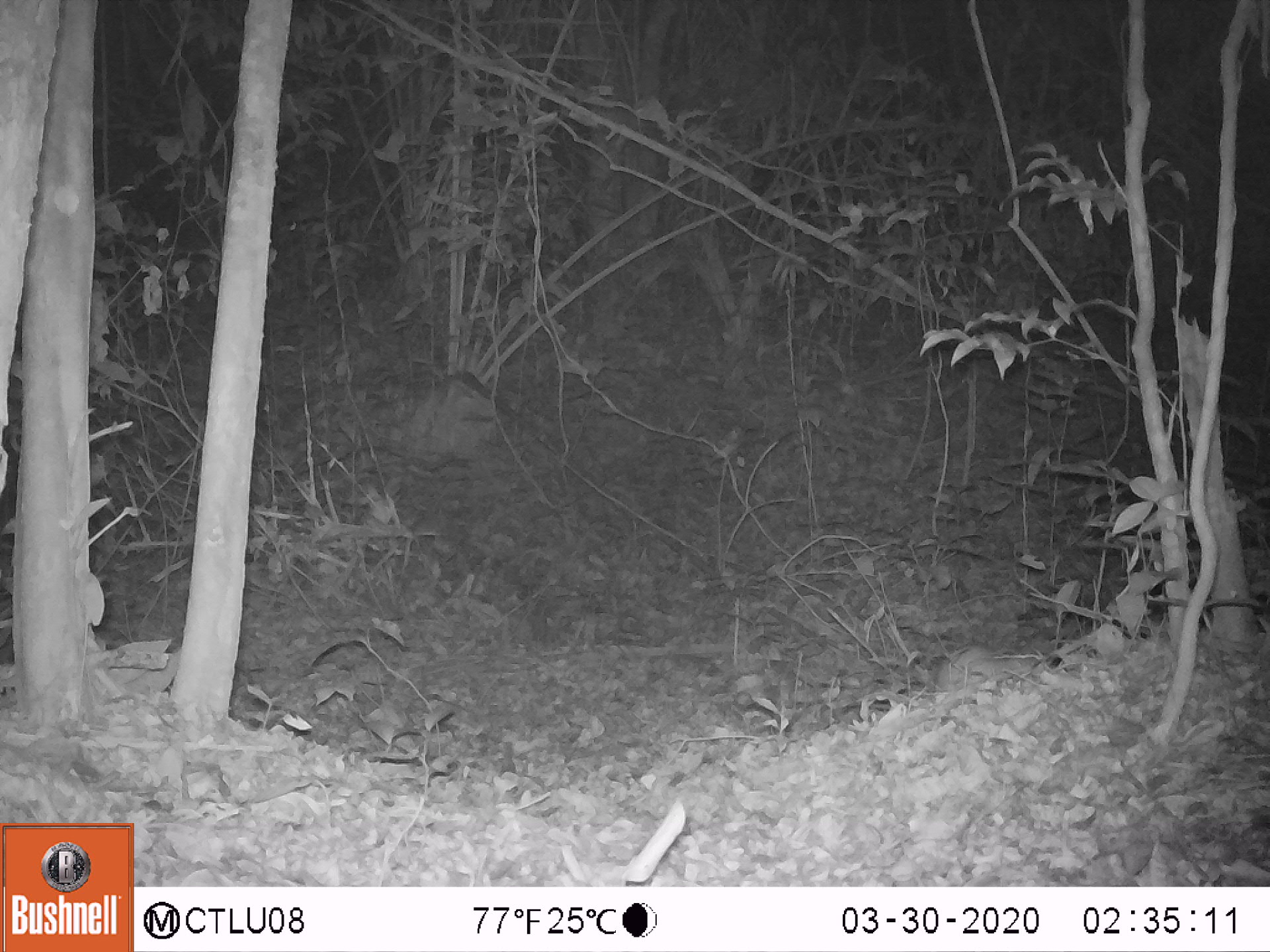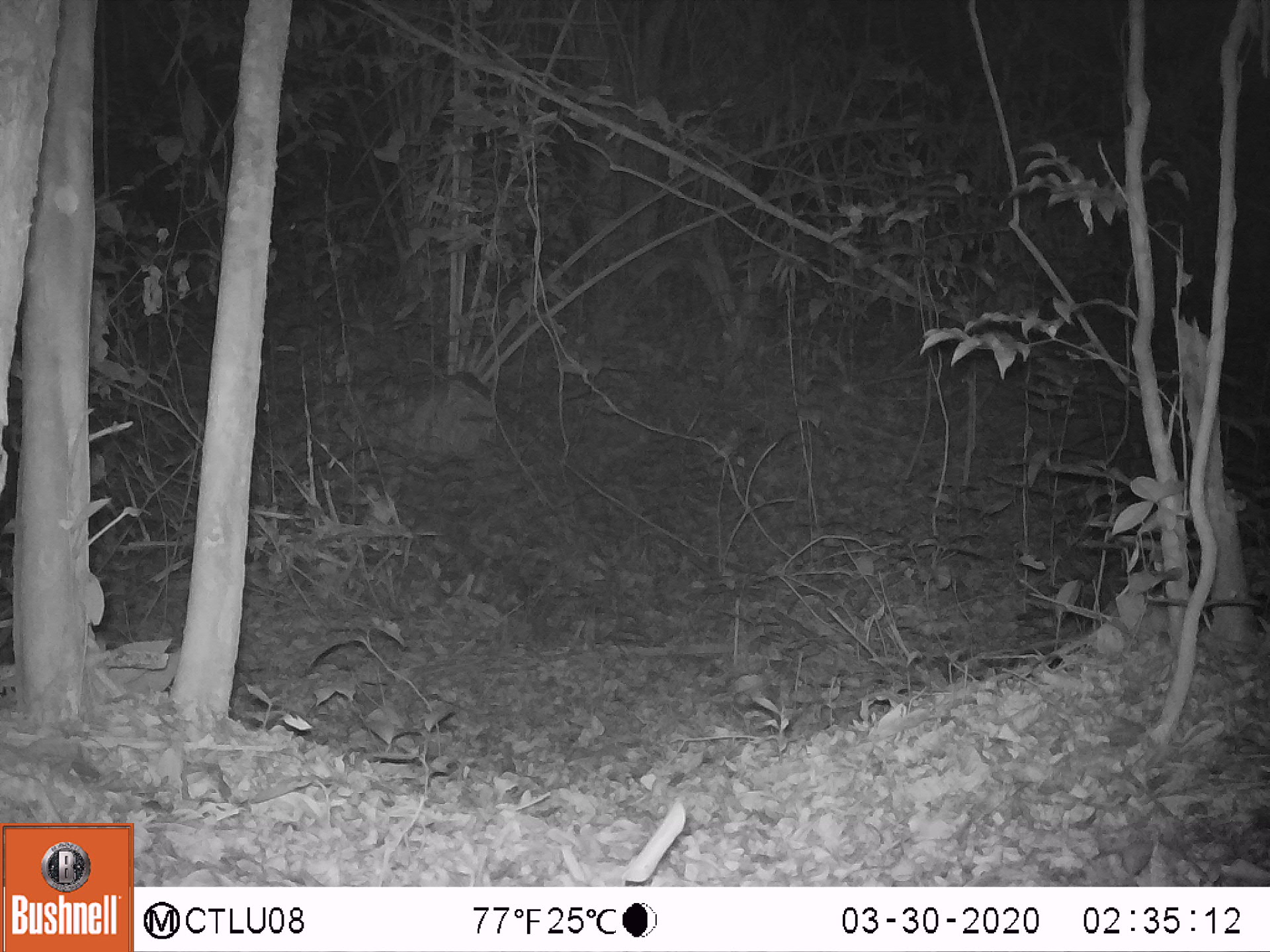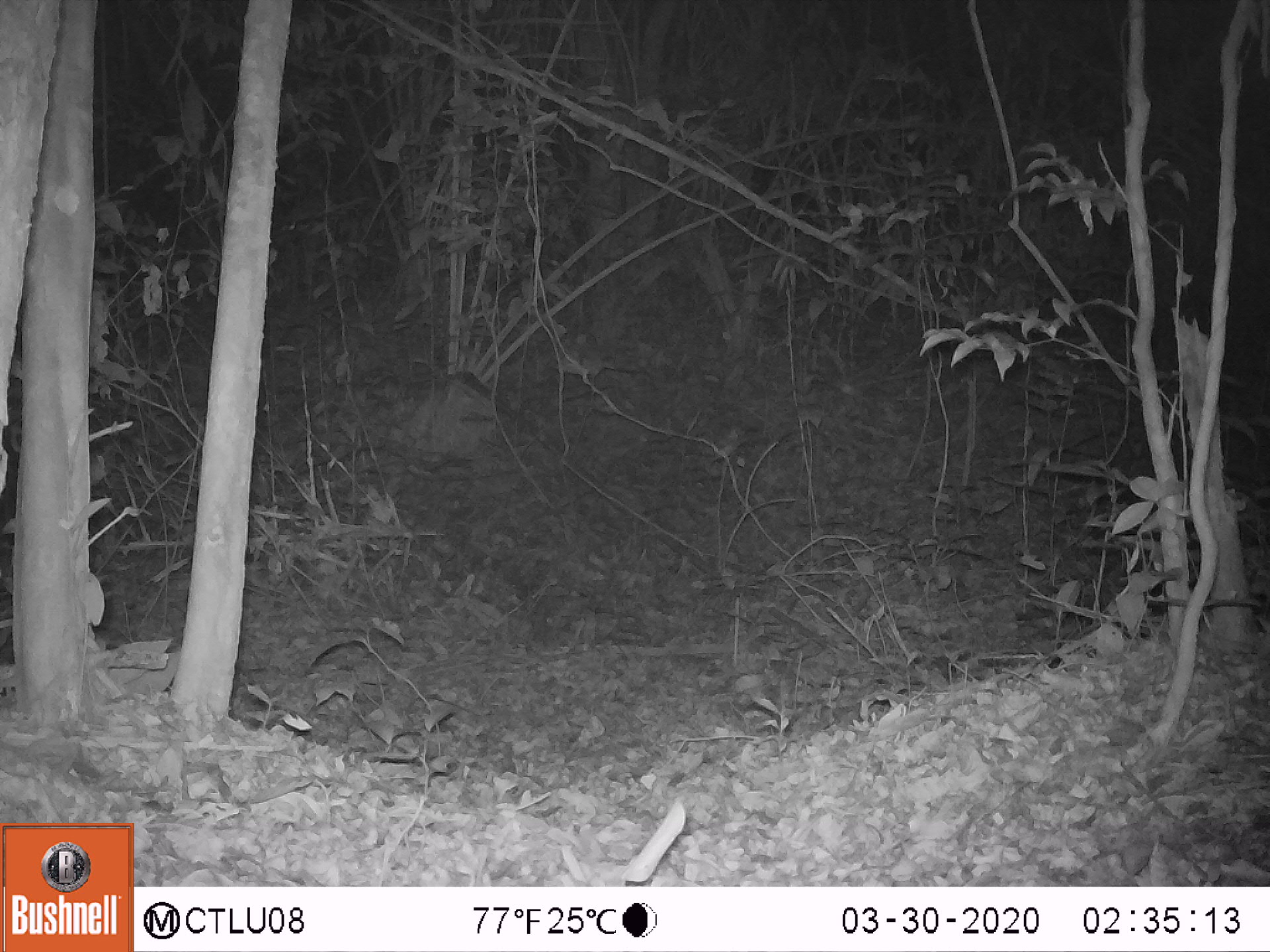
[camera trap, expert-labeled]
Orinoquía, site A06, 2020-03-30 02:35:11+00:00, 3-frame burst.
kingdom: Animalia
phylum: Chordata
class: Mammalia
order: Rodentia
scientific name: Rodentia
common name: rodent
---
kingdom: Animalia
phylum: Chordata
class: Mammalia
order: Cingulata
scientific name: Cingulata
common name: armadillo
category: unknown armadillo